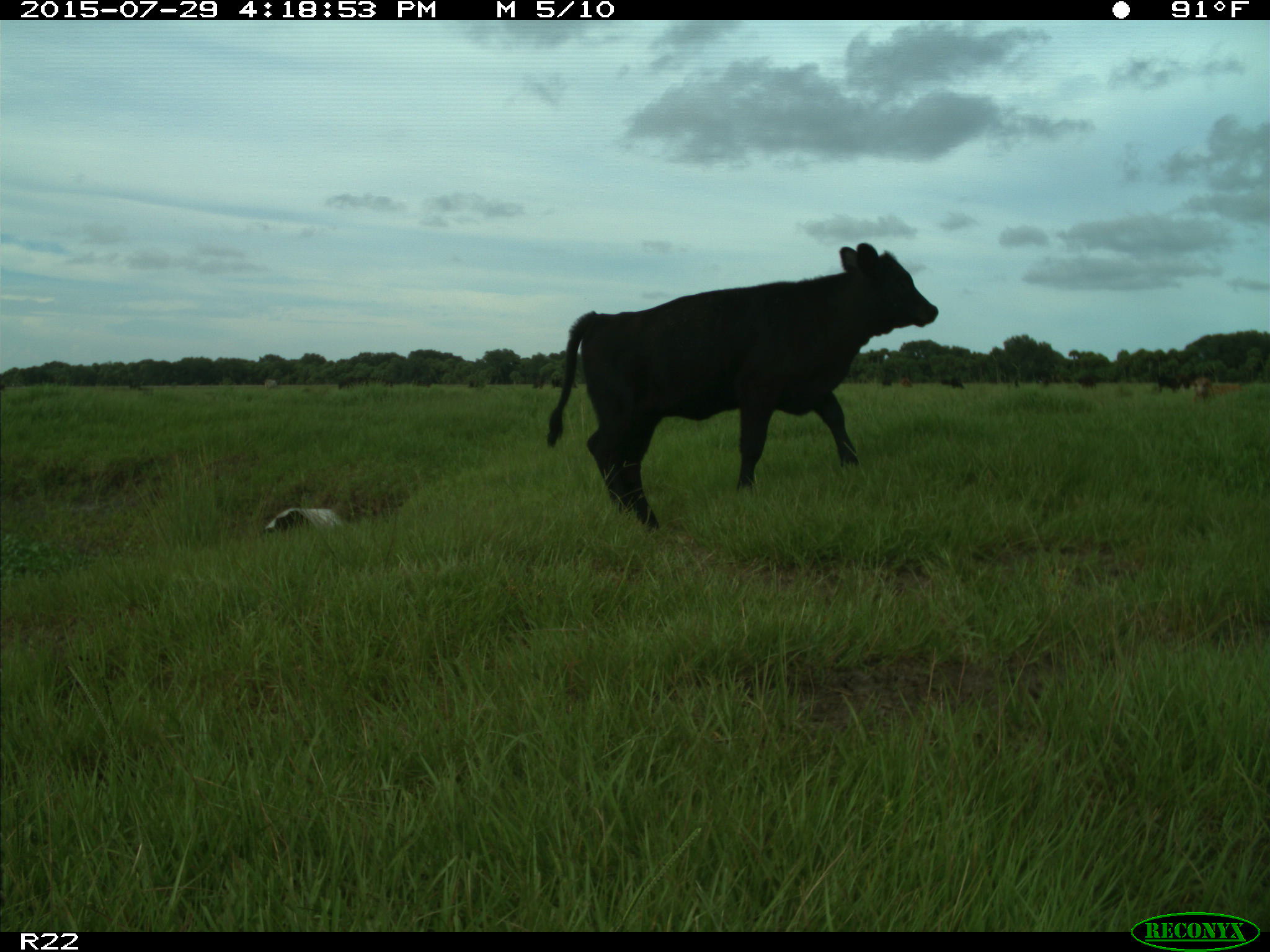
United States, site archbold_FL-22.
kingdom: Animalia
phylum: Chordata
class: Mammalia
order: Artiodactyla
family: Bovidae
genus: Bos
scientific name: Bos taurus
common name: domestic cow